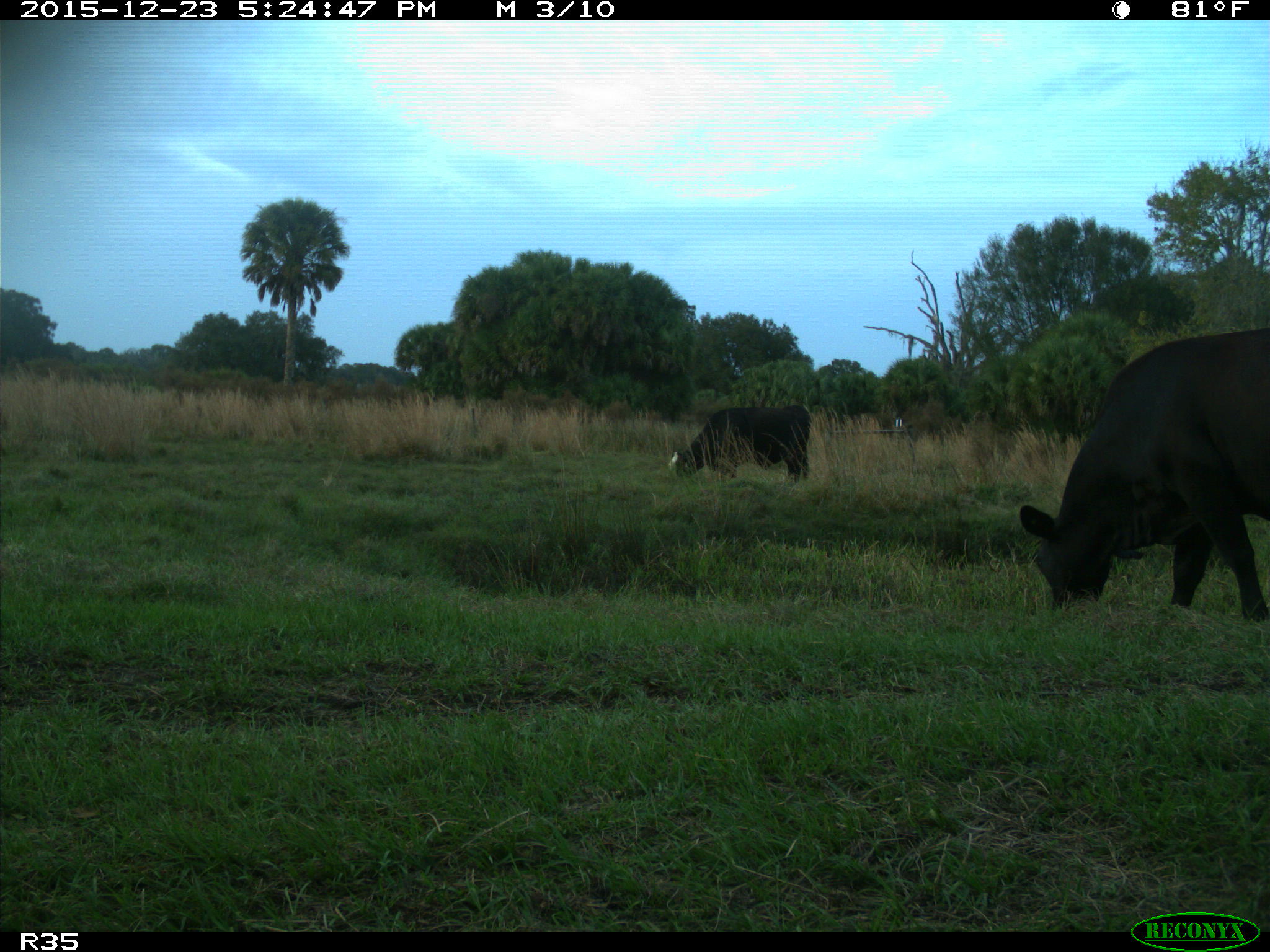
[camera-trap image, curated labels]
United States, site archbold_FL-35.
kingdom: Animalia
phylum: Chordata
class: Mammalia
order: Artiodactyla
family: Bovidae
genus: Bos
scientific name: Bos taurus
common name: domestic cow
Bos taurus (domestic cow).